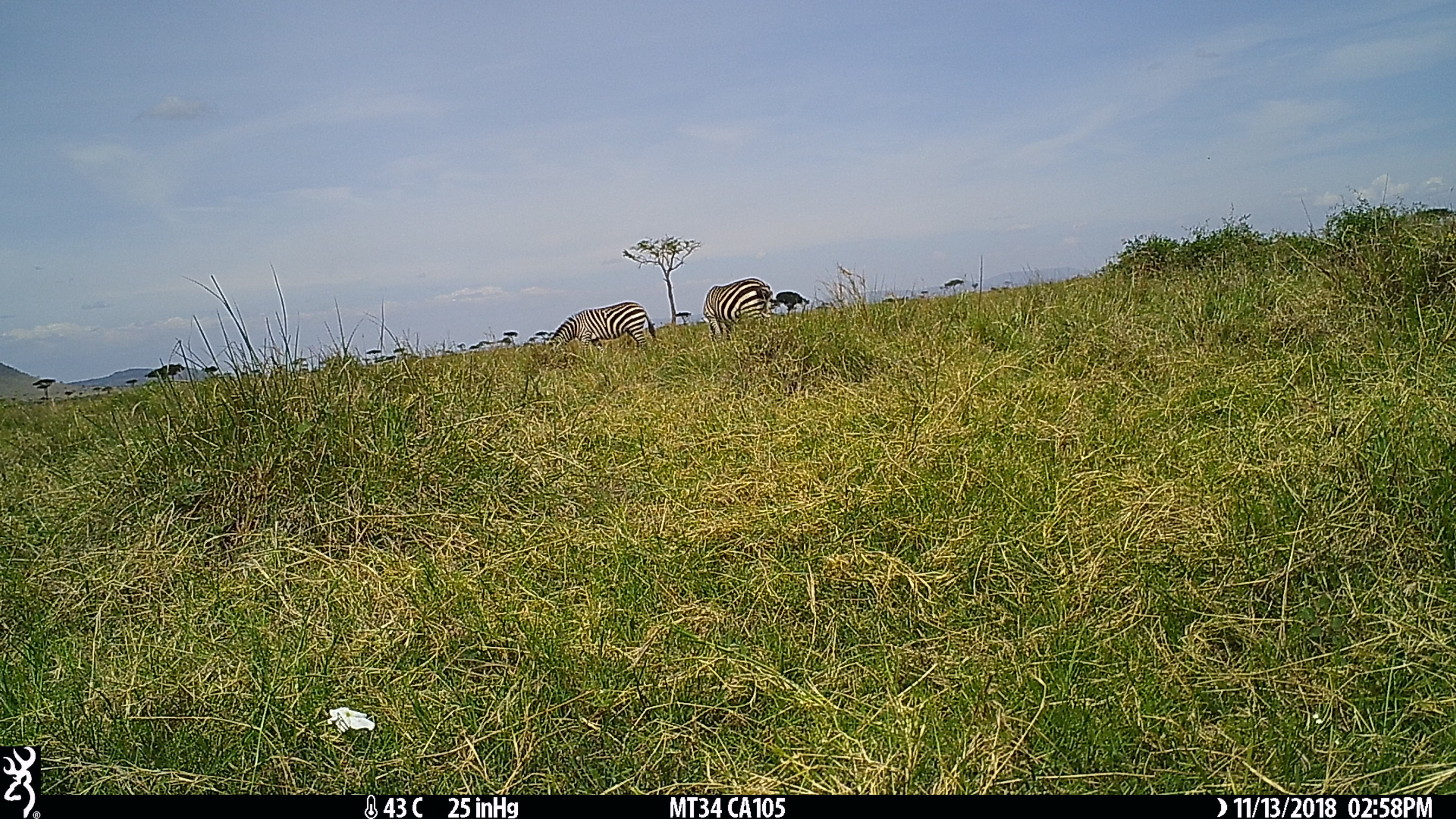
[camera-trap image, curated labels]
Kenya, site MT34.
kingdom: Animalia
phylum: Chordata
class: Mammalia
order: Perissodactyla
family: Equidae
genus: Equus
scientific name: Equus quagga burchellii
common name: burchell's zebra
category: zebra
Zebra (burchell's zebra) (Equus quagga burchellii).